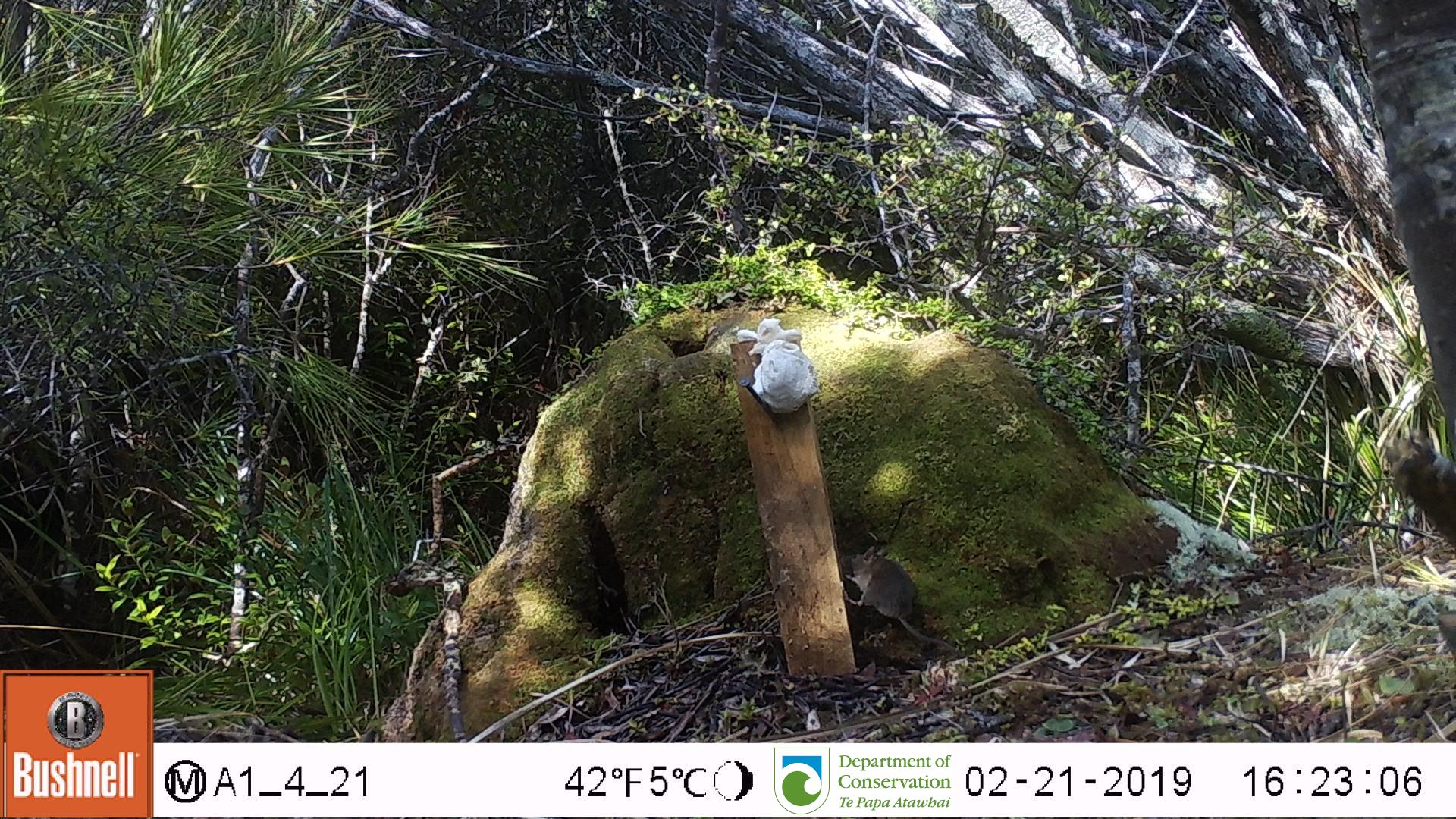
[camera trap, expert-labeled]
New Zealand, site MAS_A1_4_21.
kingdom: Animalia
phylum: Chordata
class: Mammalia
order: Rodentia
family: Muridae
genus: Mus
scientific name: Mus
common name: mouse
Mouse (Mus).